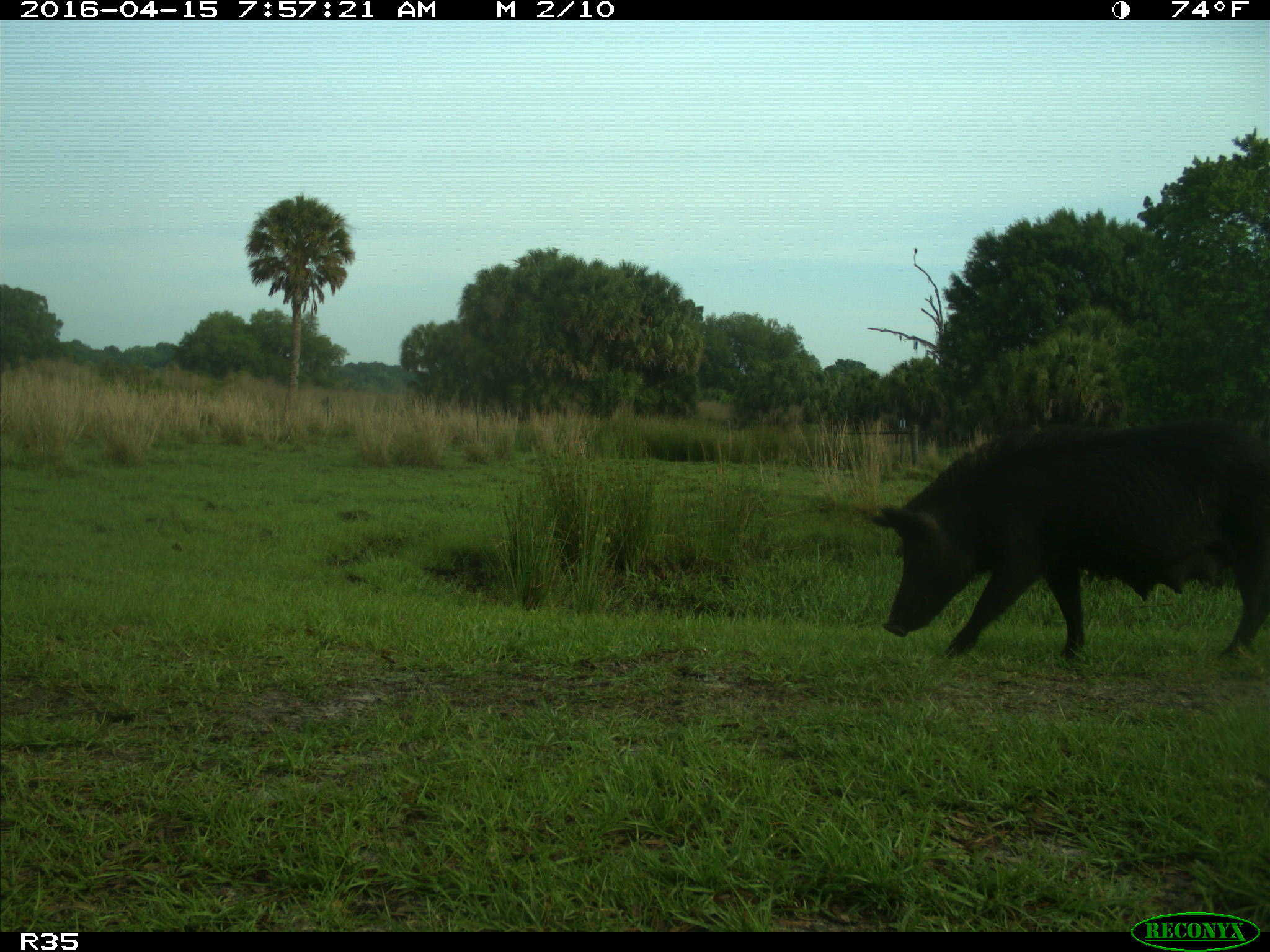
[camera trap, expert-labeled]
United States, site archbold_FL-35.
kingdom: Animalia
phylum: Chordata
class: Mammalia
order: Artiodactyla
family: Suidae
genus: Sus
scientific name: Sus scrofa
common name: wild boar